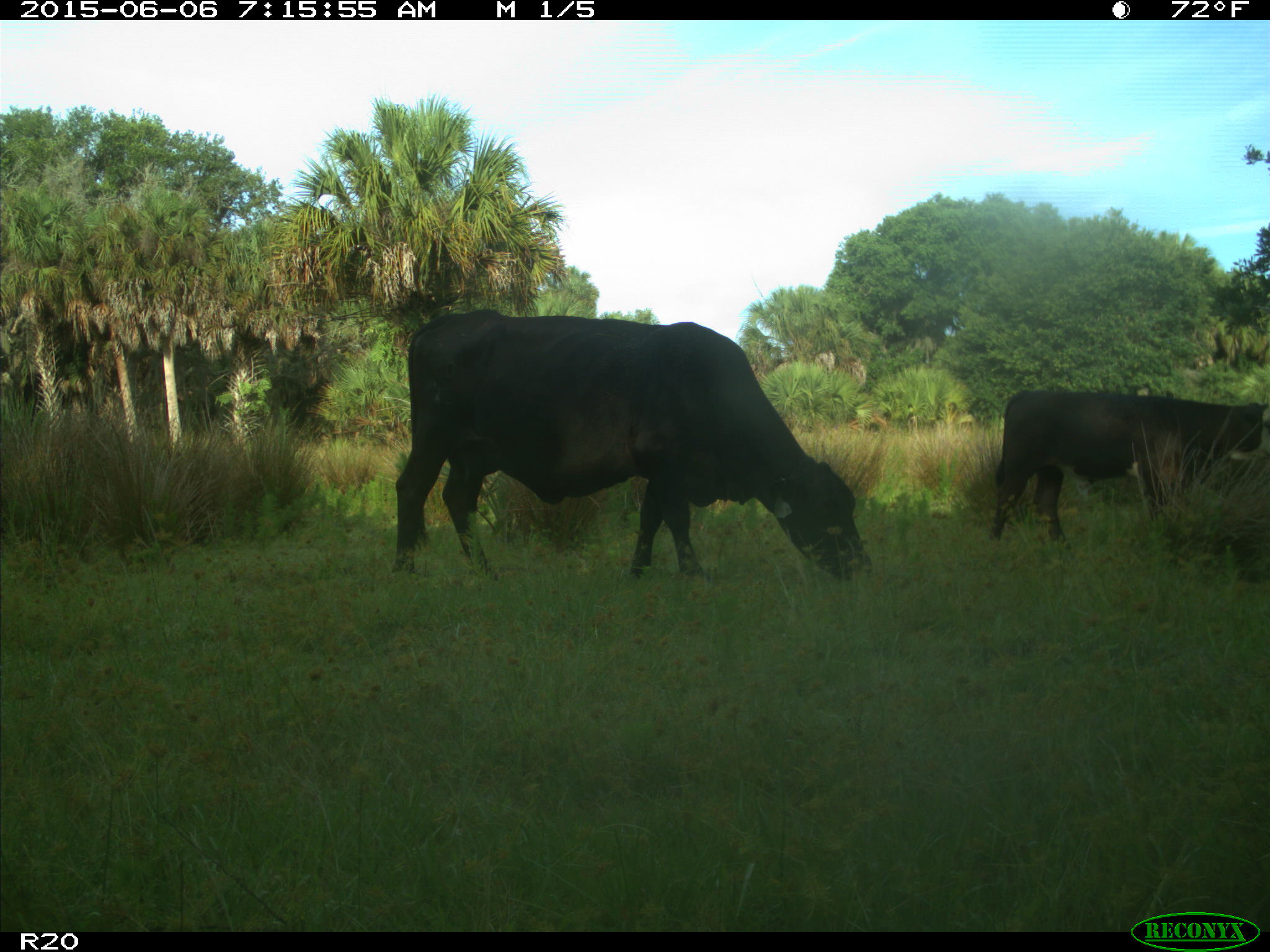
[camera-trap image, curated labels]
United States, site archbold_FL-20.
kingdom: Animalia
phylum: Chordata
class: Mammalia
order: Artiodactyla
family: Bovidae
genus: Bos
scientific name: Bos taurus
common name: domestic cow